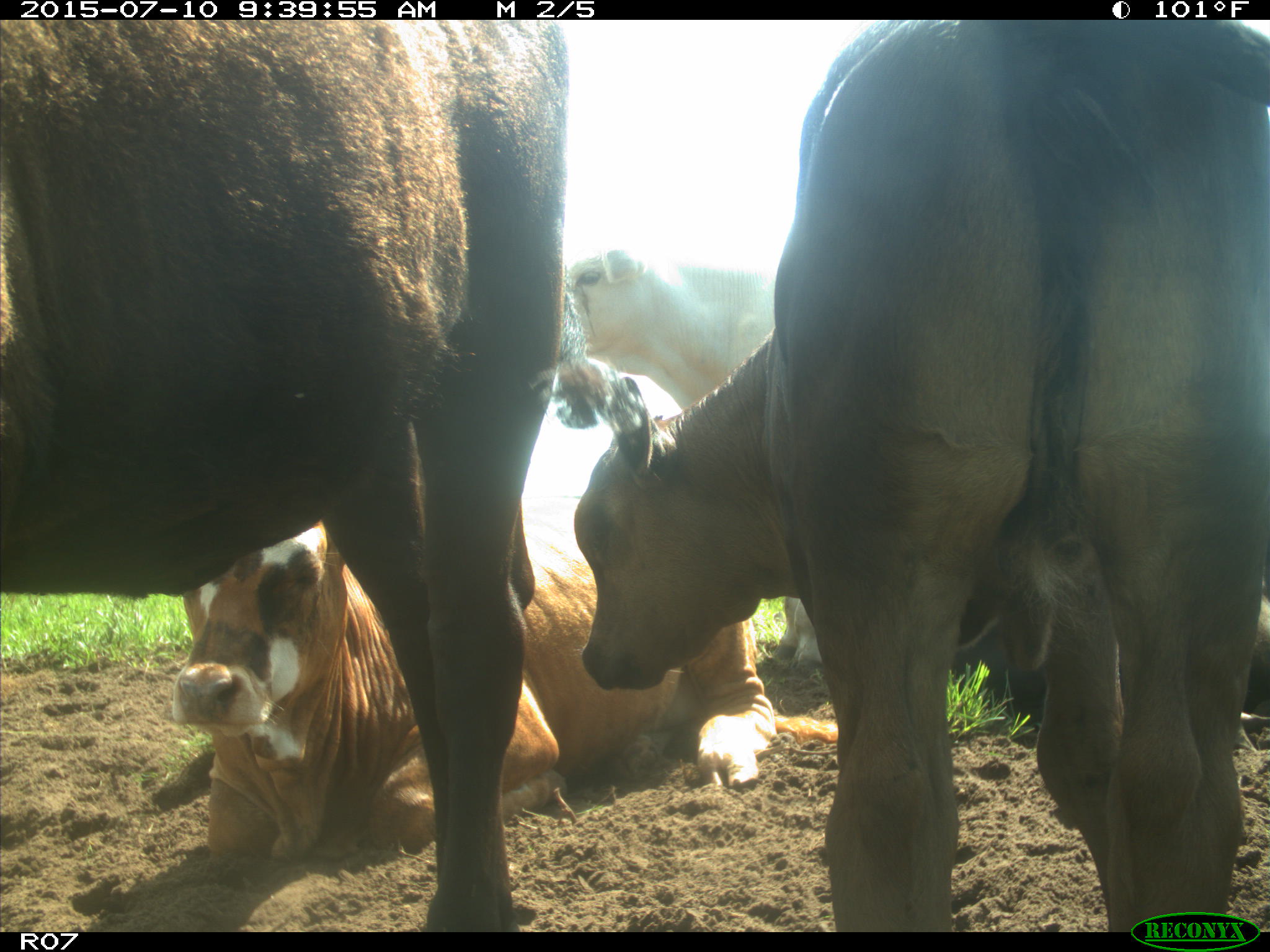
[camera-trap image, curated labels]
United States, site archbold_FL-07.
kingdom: Animalia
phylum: Chordata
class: Mammalia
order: Artiodactyla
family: Bovidae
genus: Bos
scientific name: Bos taurus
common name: domestic cow